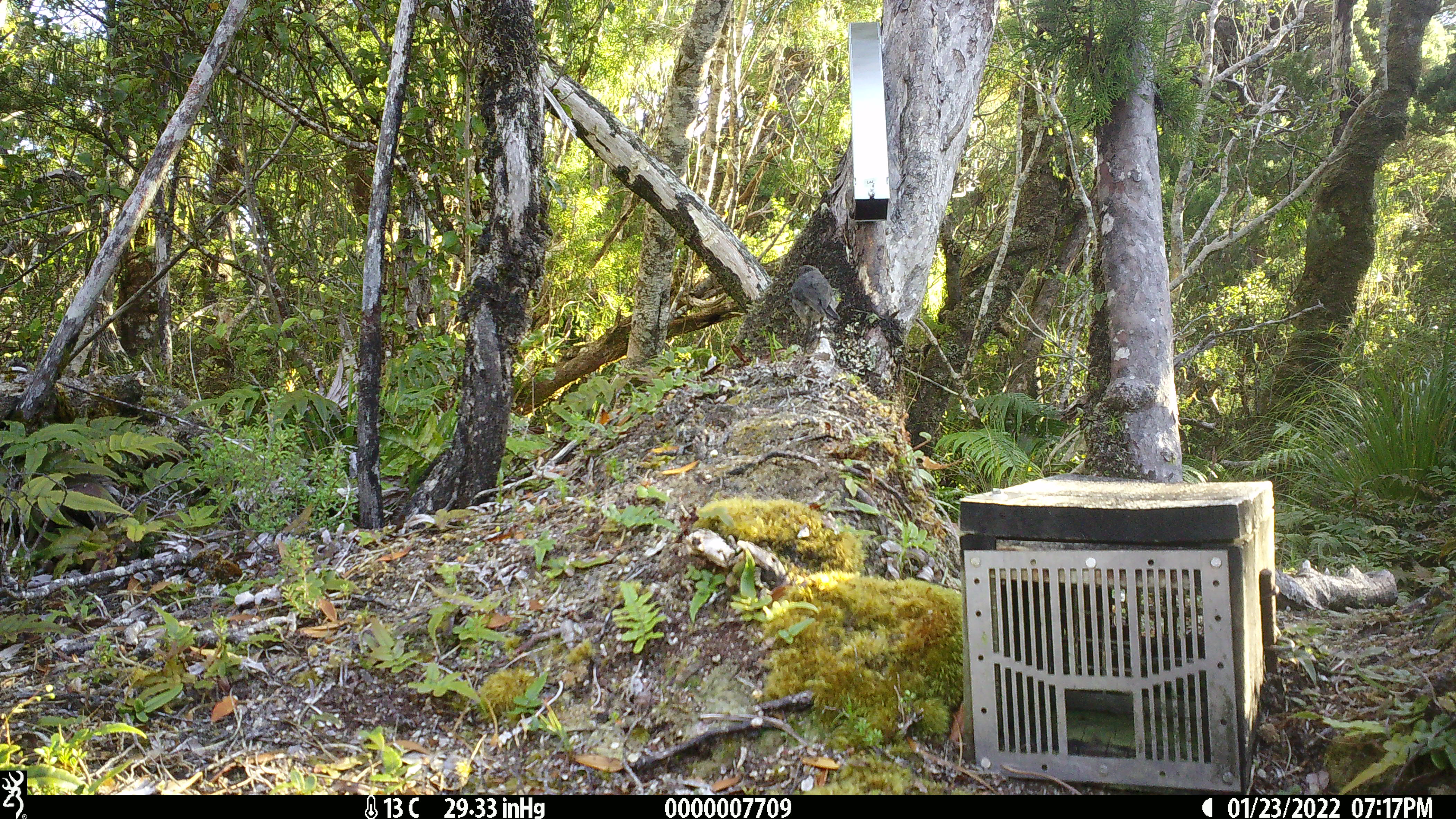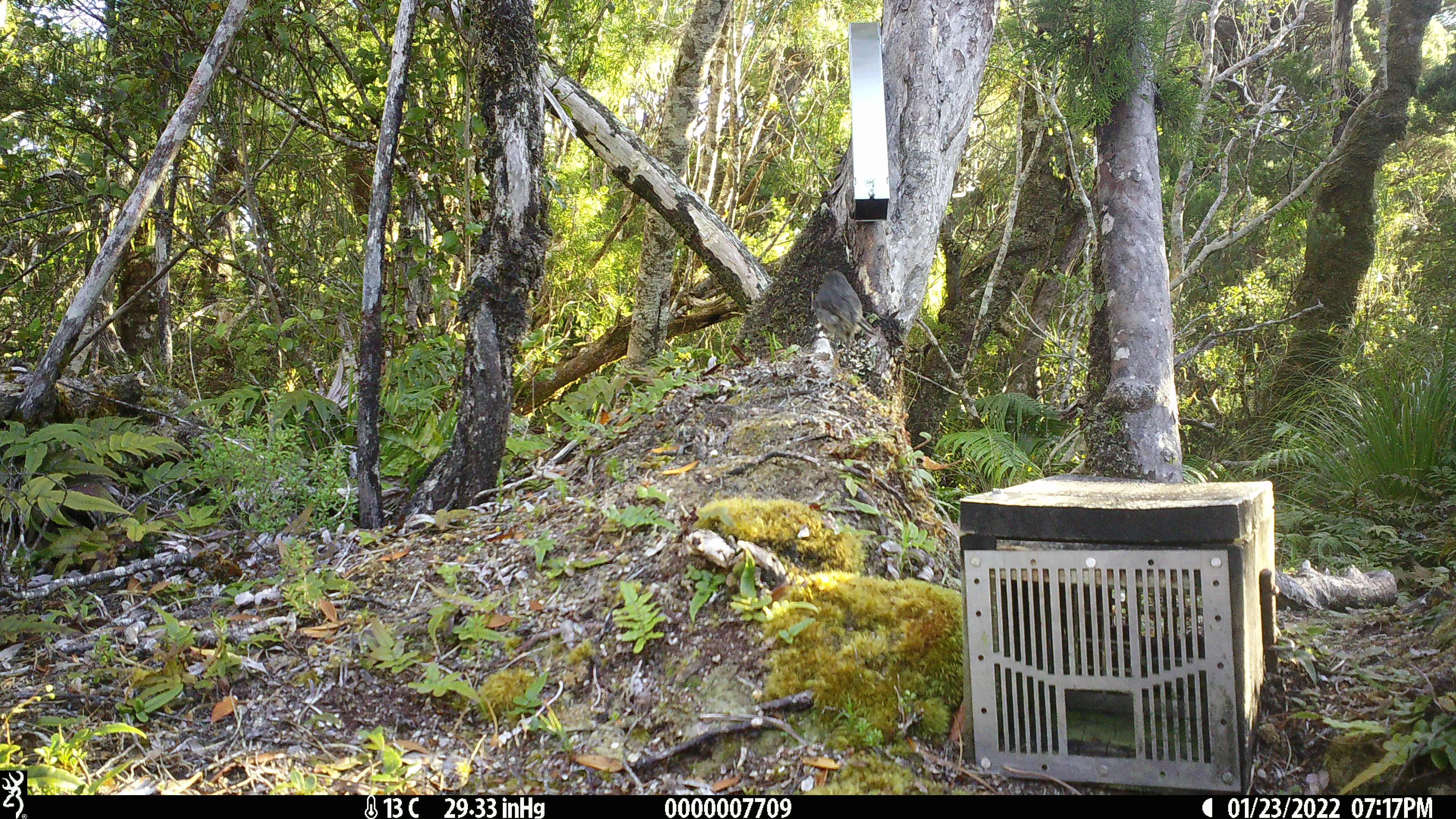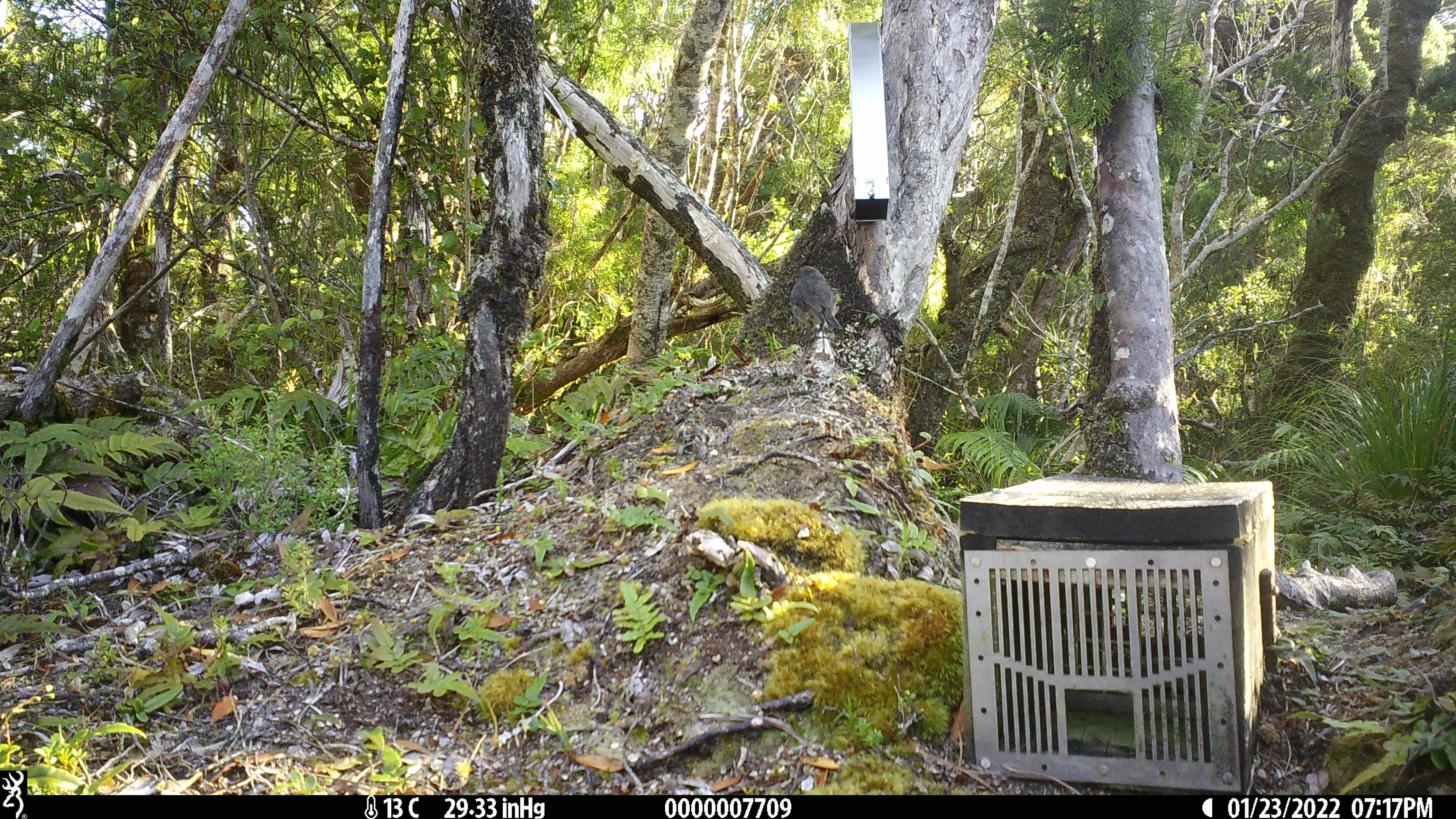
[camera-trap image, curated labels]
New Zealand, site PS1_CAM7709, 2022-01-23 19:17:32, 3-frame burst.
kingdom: Animalia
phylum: Chordata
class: Aves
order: Passeriformes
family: Petroicidae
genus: Petroica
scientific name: Petroica australis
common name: new zealand robin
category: robin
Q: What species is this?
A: Robin (new zealand robin) (Petroica australis).